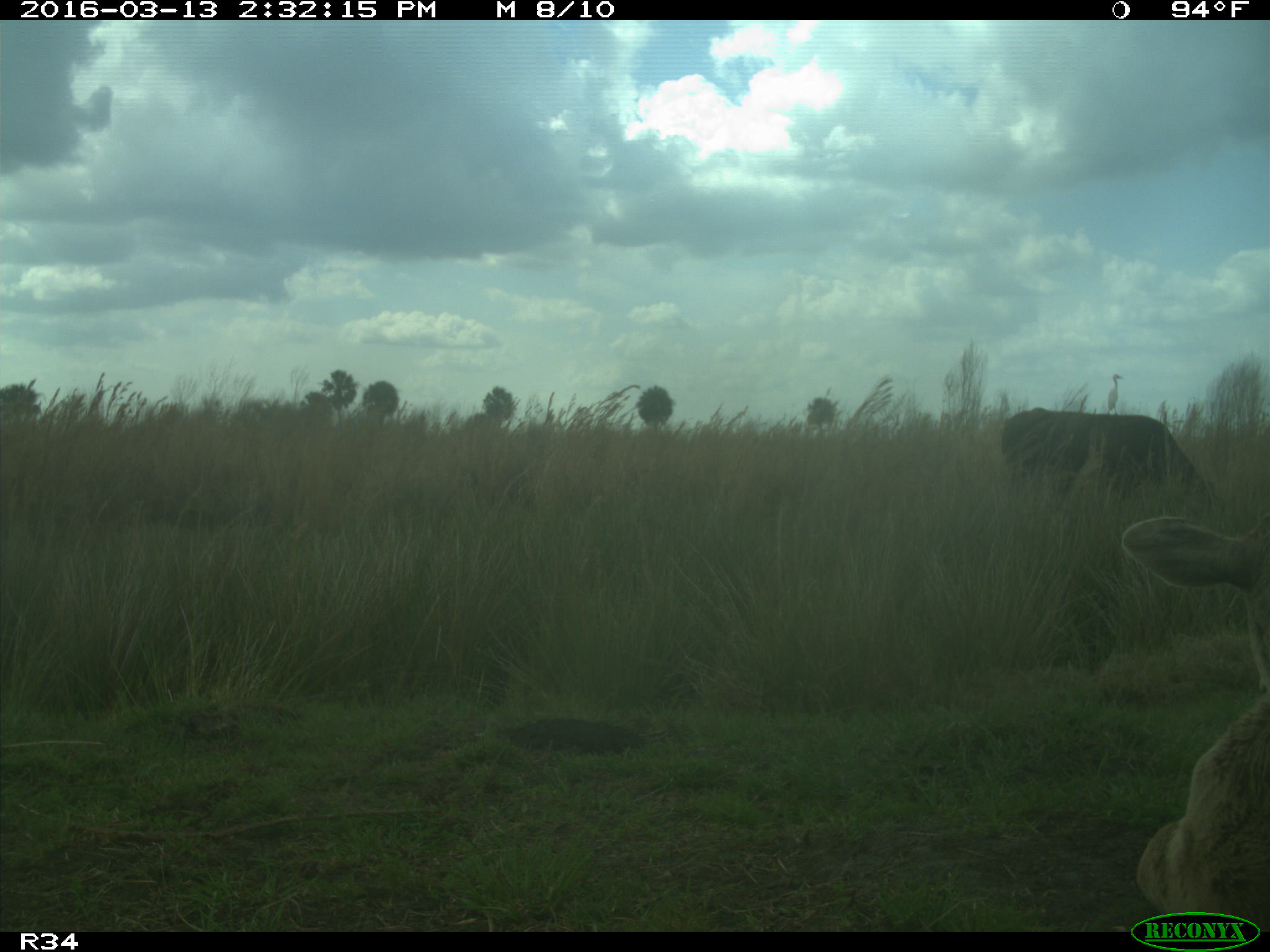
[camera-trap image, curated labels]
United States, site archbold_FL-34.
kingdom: Animalia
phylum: Chordata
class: Mammalia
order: Artiodactyla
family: Bovidae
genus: Bos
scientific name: Bos taurus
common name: domestic cow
Bos taurus (domestic cow).